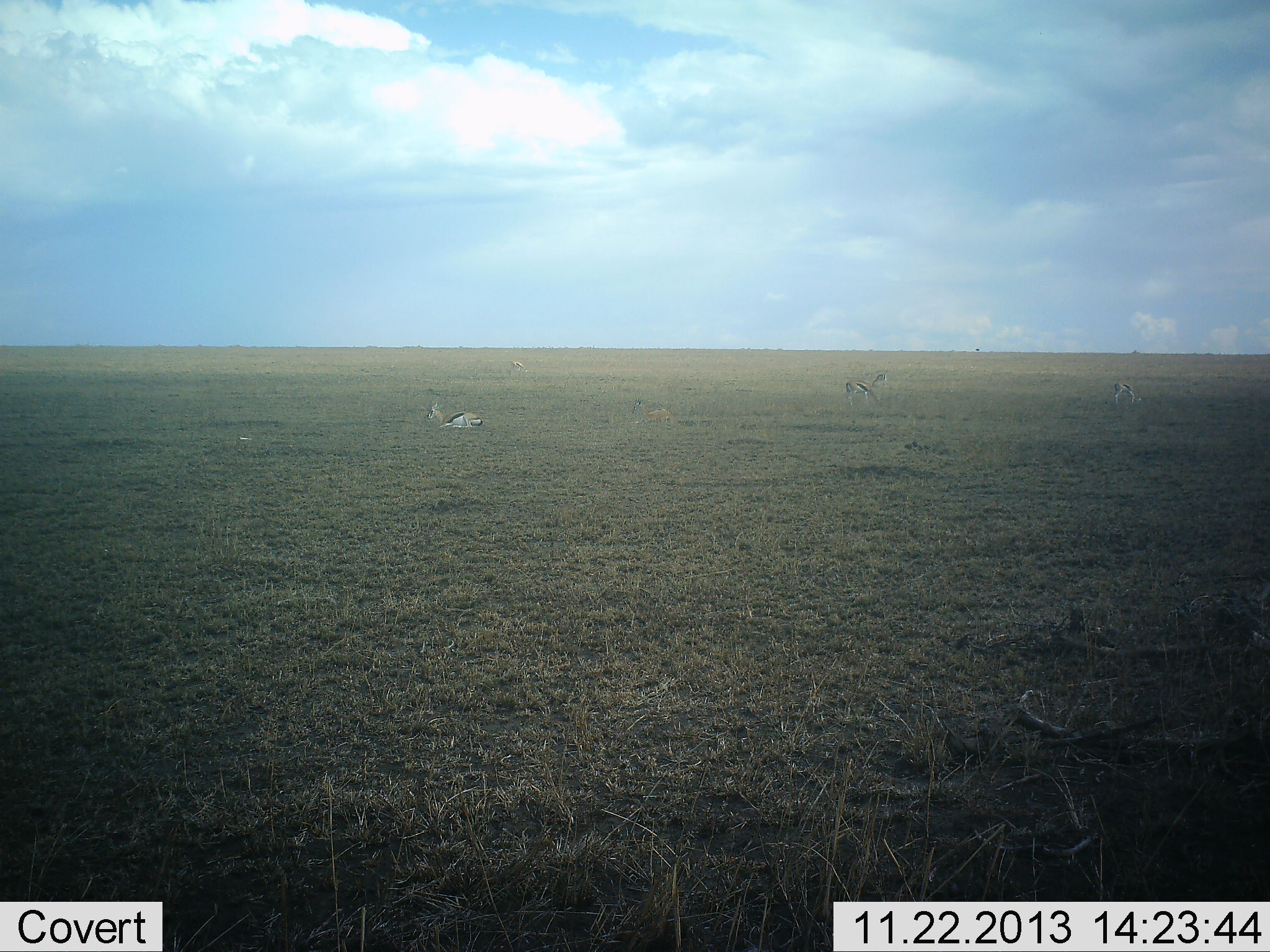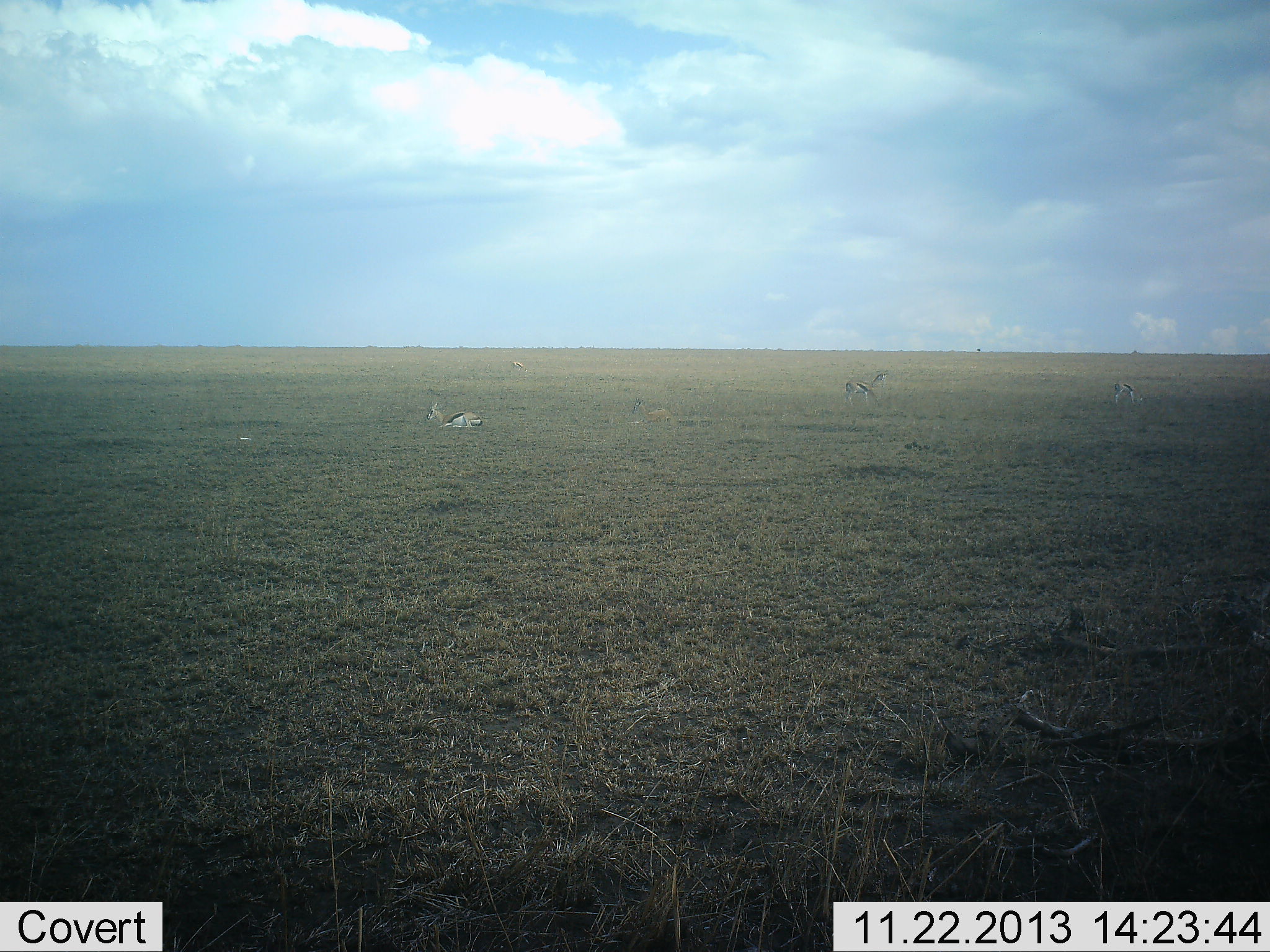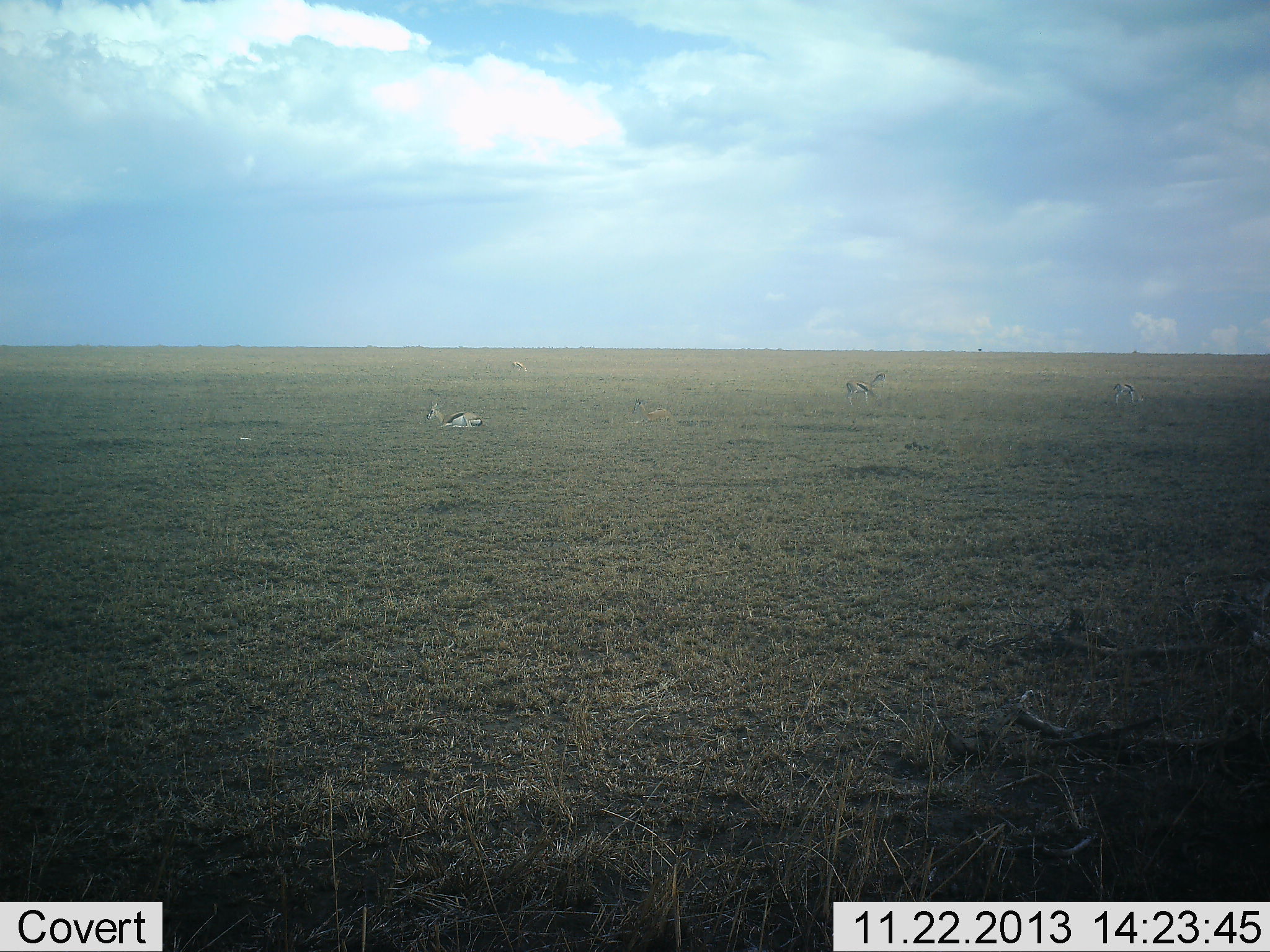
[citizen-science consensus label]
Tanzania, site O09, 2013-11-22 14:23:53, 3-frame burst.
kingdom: Animalia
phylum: Chordata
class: Mammalia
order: Artiodactyla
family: Bovidae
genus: Eudorcas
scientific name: Eudorcas thomsonii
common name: thomson's gazelle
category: gazellethomsons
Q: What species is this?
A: Gazellethomsons (thomson's gazelle) (Eudorcas thomsonii).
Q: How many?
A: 3.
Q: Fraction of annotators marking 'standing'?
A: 60%.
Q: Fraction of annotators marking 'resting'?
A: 90%.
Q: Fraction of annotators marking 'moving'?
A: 0%.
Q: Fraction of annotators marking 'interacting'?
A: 0%.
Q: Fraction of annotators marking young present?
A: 0%.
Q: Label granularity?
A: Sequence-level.